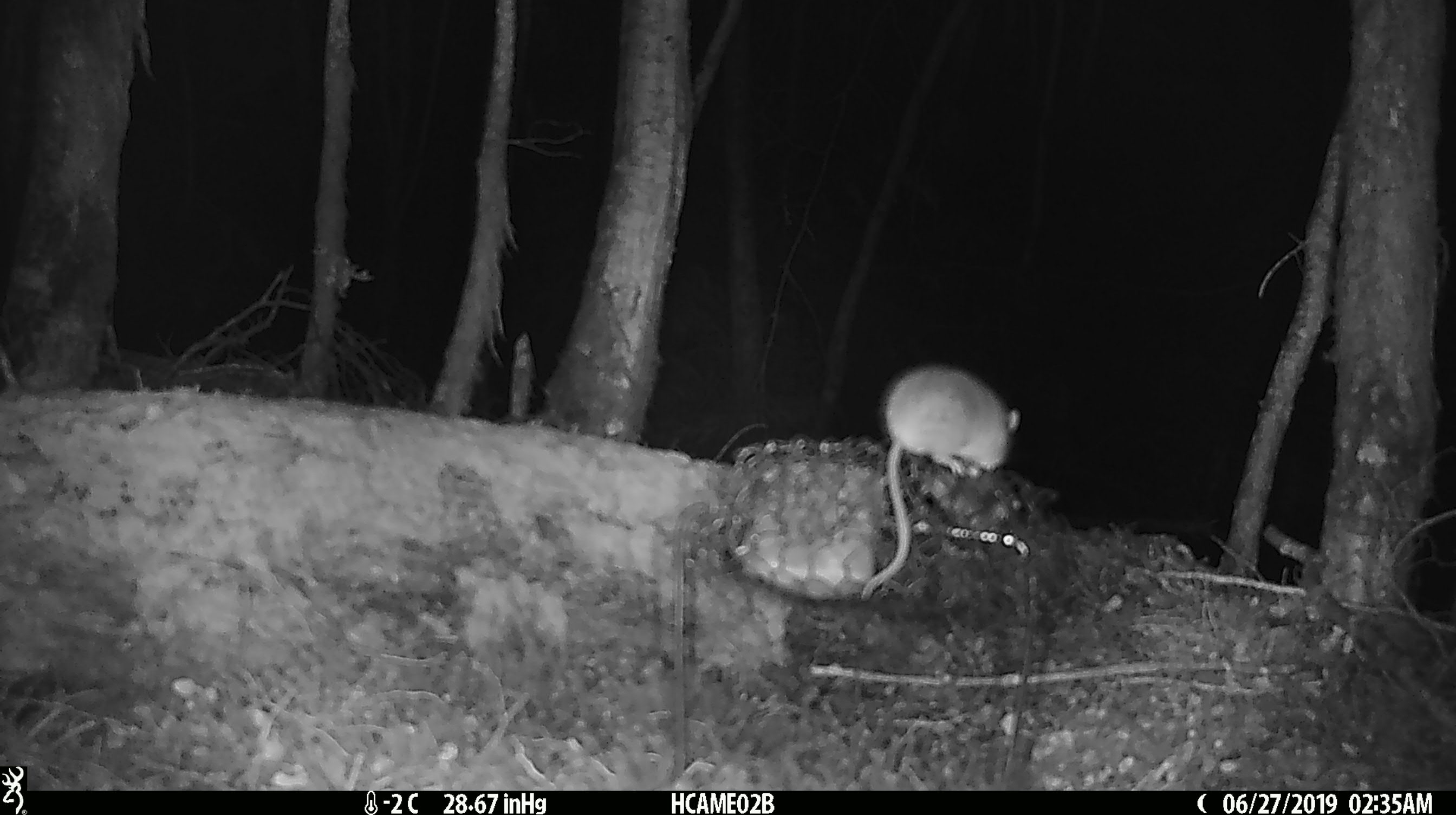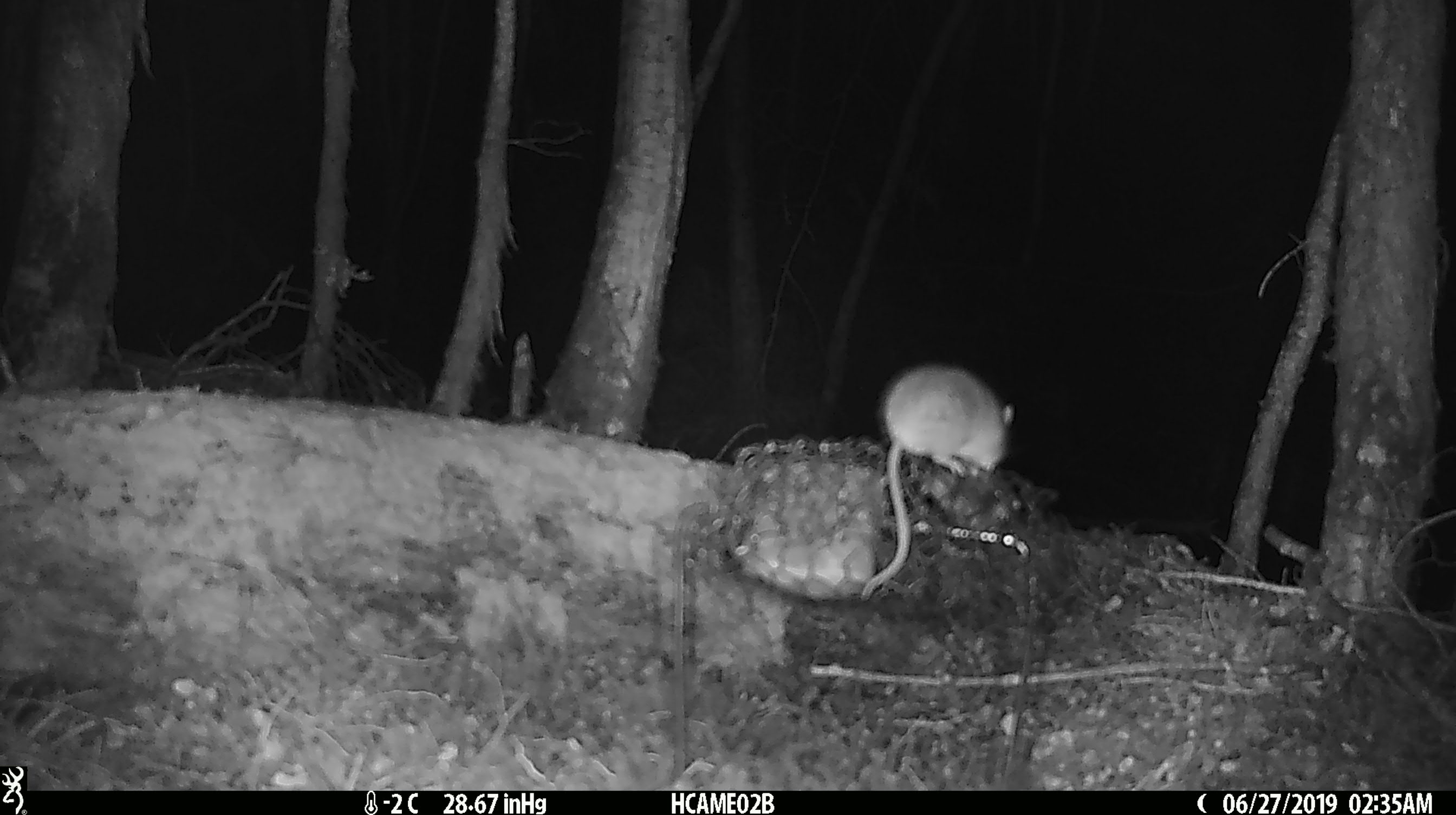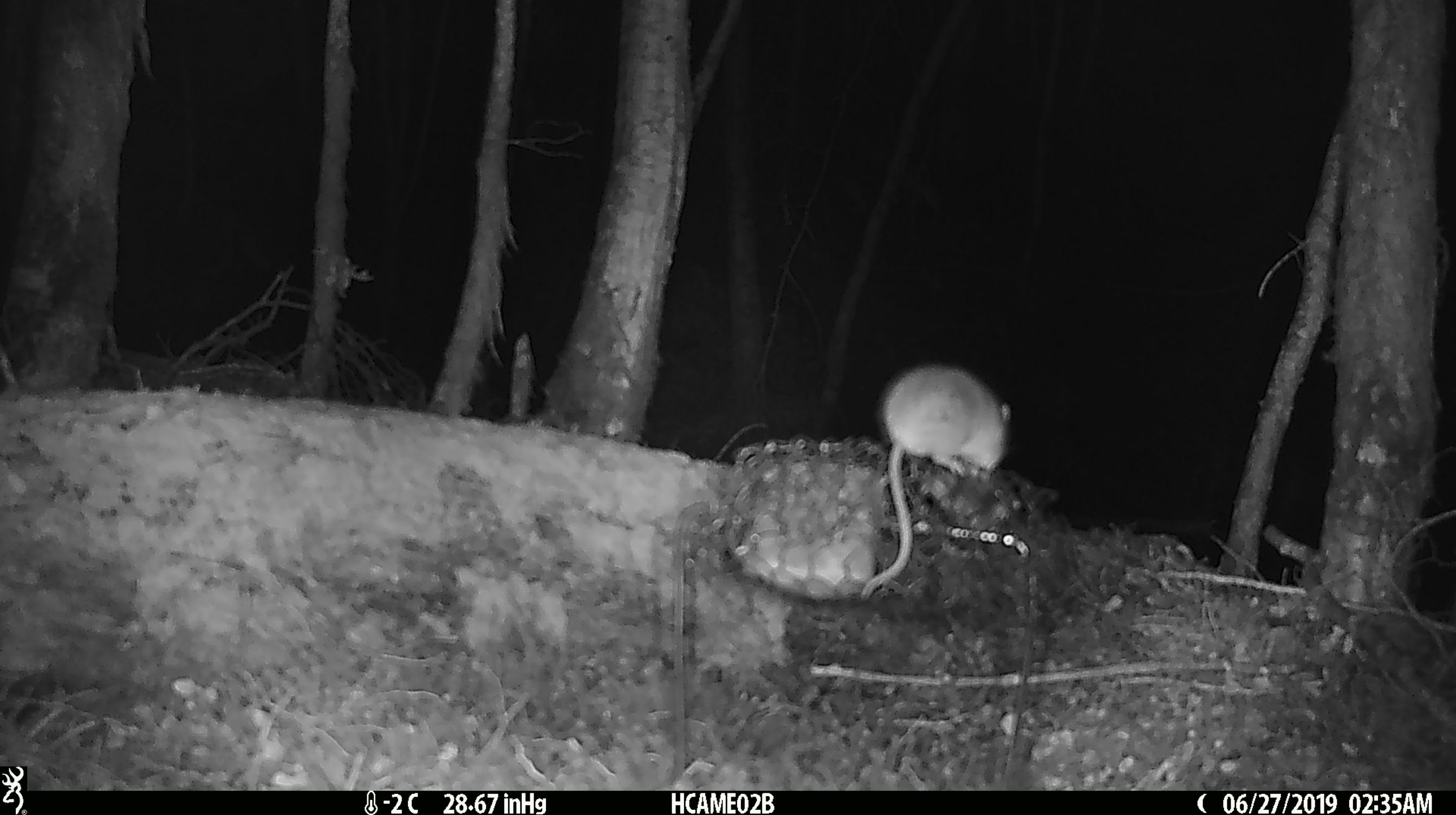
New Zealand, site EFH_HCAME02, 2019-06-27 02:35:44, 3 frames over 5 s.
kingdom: Animalia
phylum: Chordata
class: Mammalia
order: Rodentia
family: Muridae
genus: Mus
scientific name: Mus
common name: mouse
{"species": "mouse (Mus)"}